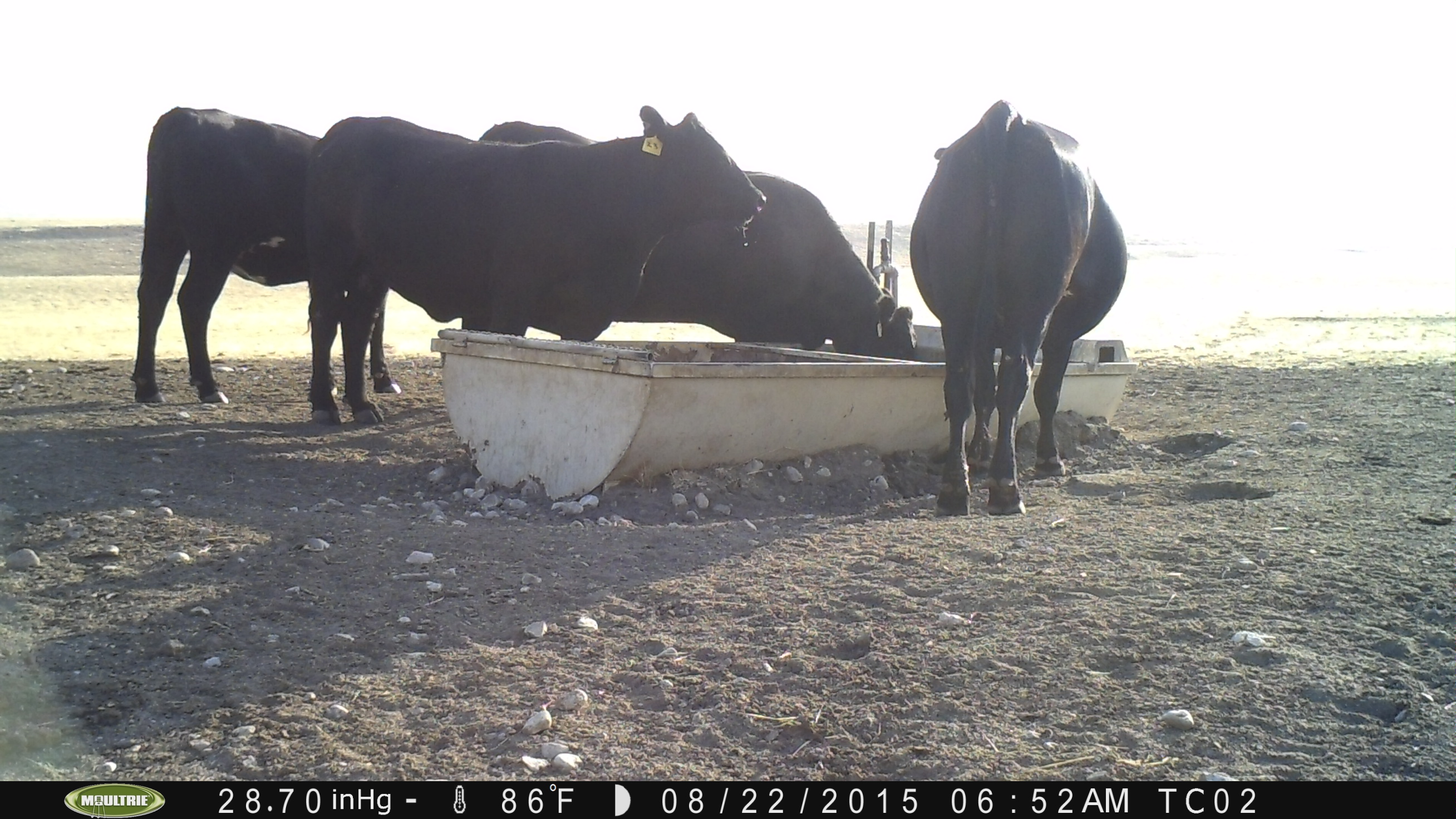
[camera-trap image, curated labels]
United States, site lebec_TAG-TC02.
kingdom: Animalia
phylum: Chordata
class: Mammalia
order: Artiodactyla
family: Bovidae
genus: Bos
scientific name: Bos taurus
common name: domestic cow